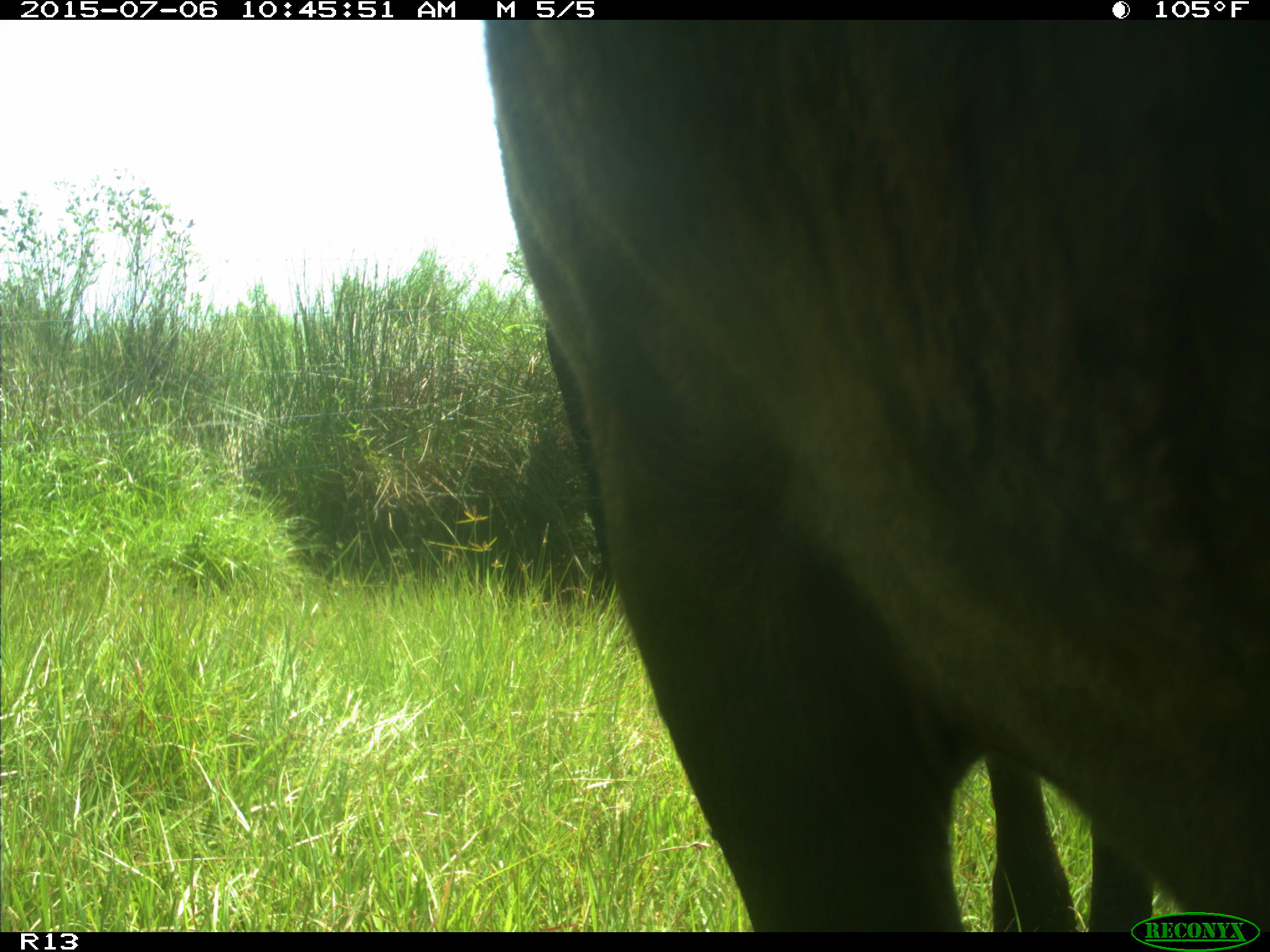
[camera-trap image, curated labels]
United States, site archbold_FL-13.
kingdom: Animalia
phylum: Chordata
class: Mammalia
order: Artiodactyla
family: Bovidae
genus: Bos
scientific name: Bos taurus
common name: domestic cow